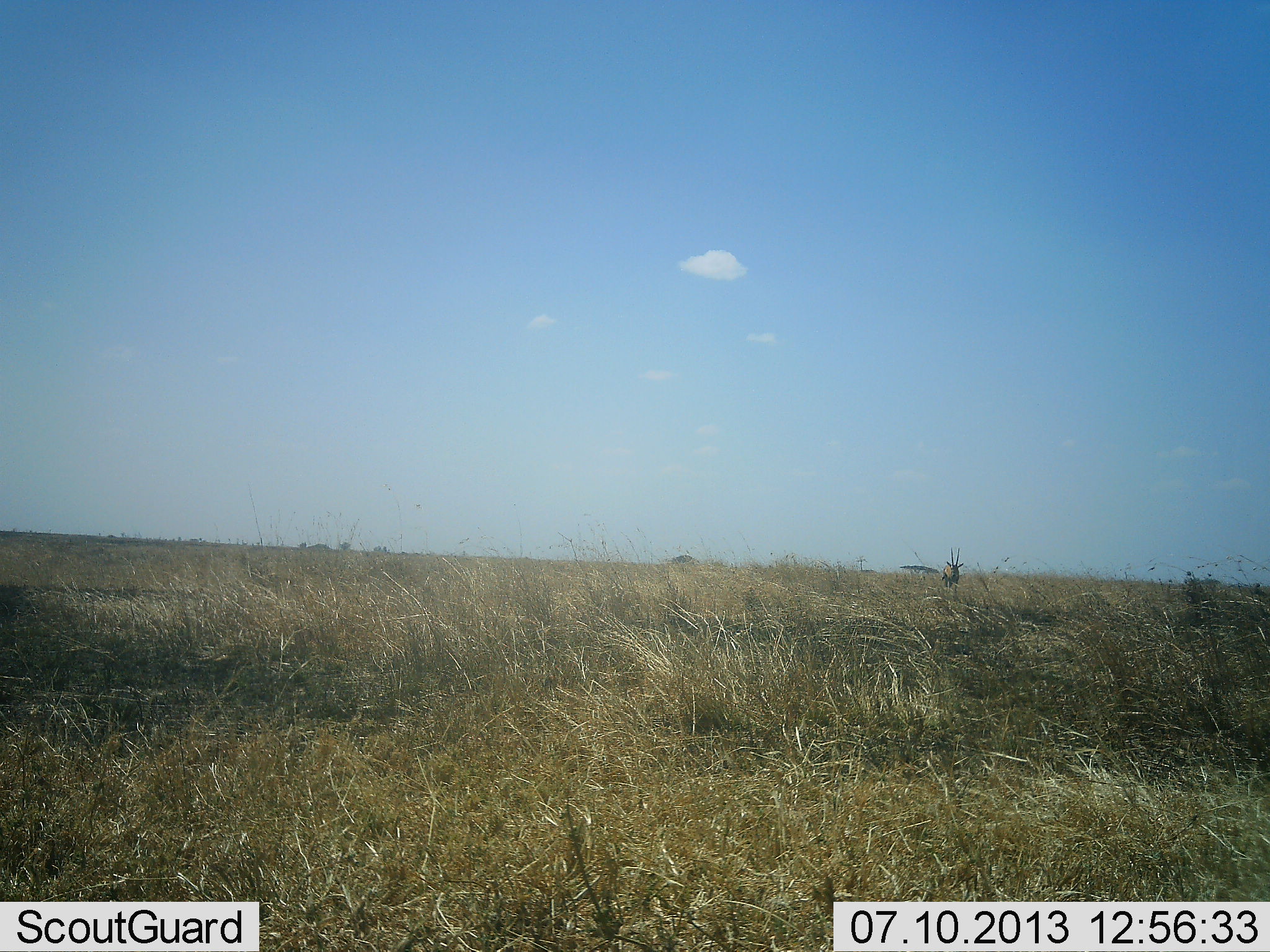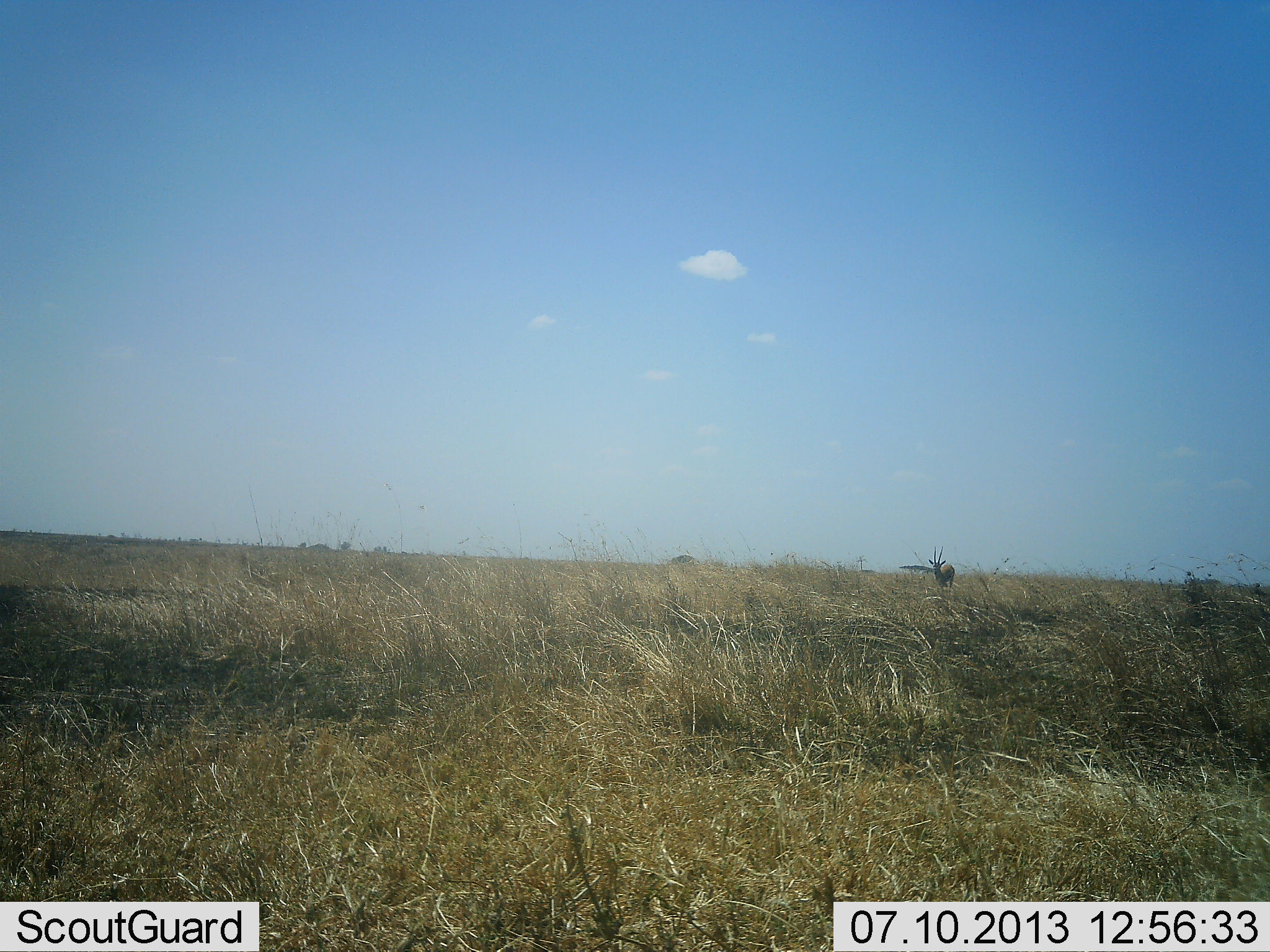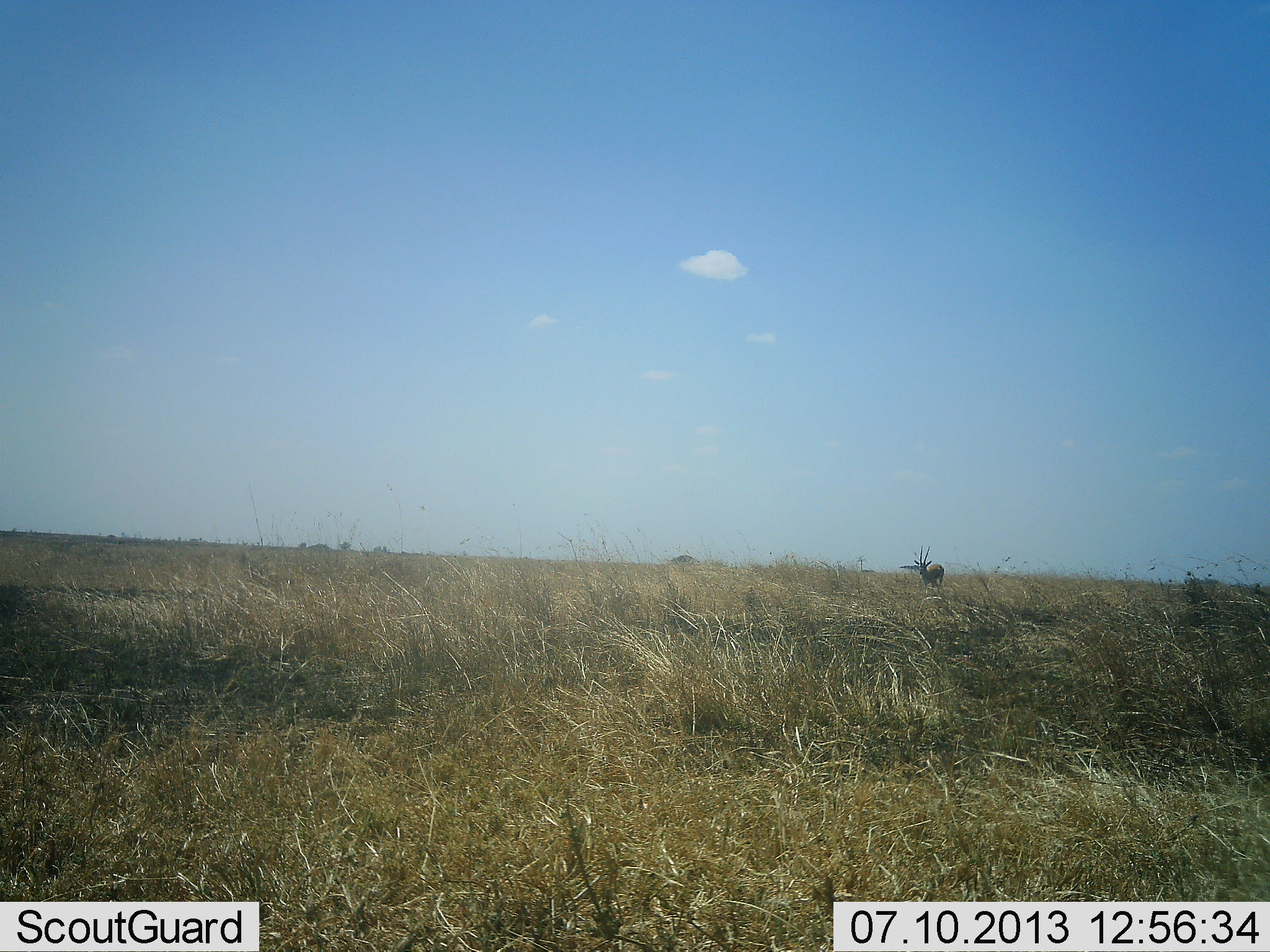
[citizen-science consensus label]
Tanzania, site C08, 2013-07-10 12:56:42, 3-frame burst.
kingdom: Animalia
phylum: Chordata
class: Mammalia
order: Artiodactyla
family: Bovidae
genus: Nanger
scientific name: Nanger granti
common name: grant's gazelle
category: gazellegrants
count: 1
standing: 54%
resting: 0%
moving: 54%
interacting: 0%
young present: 0%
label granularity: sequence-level